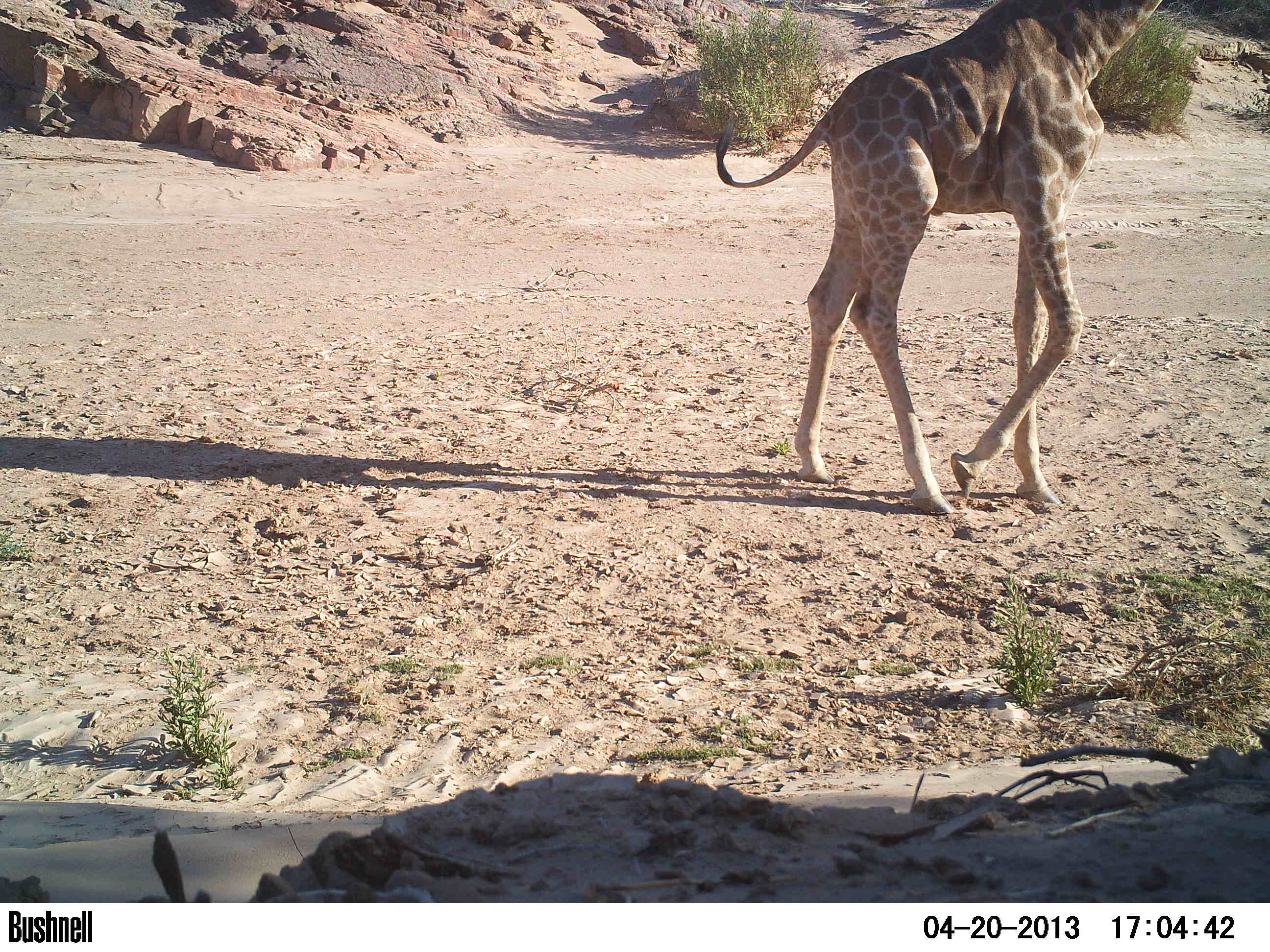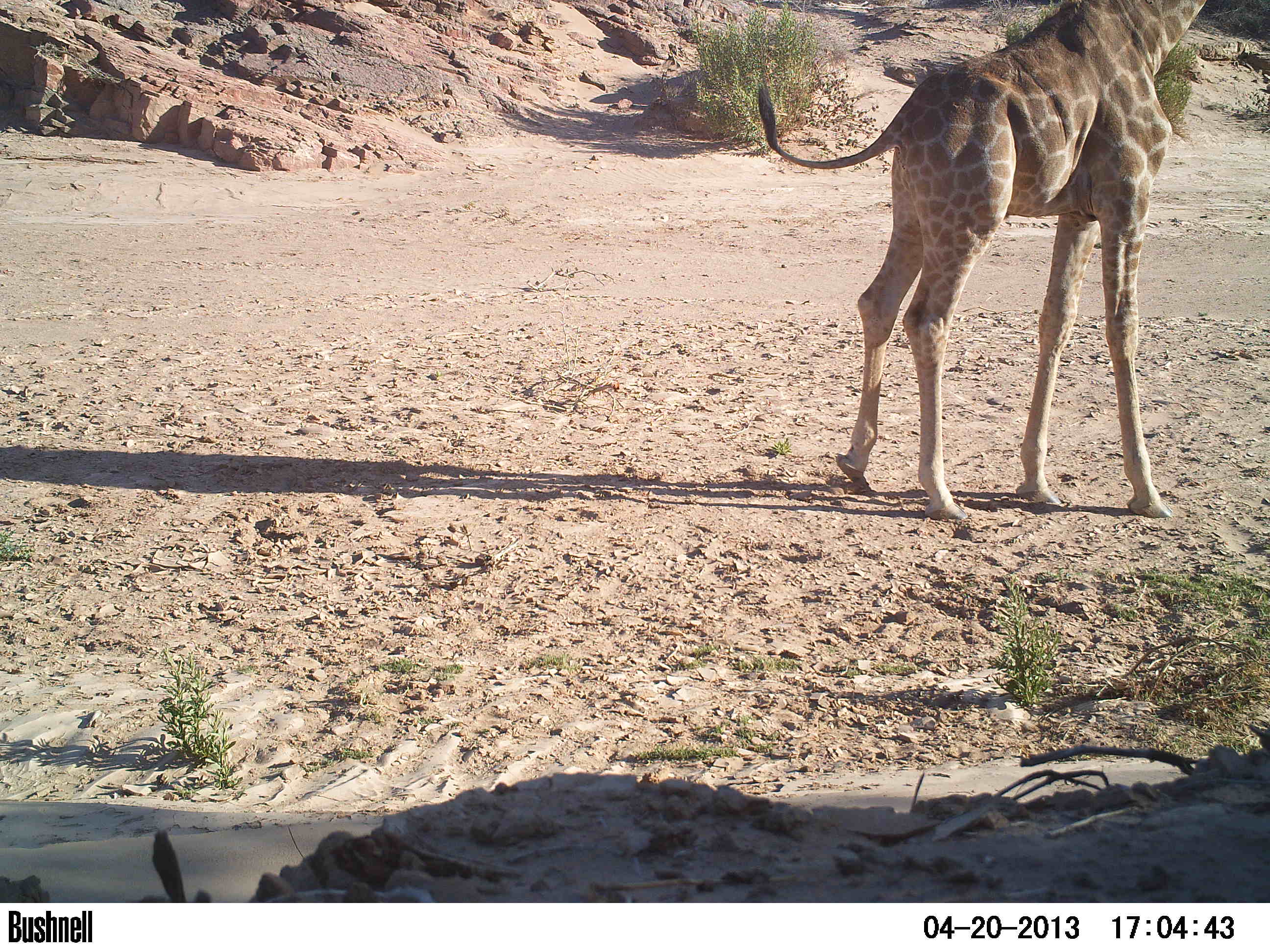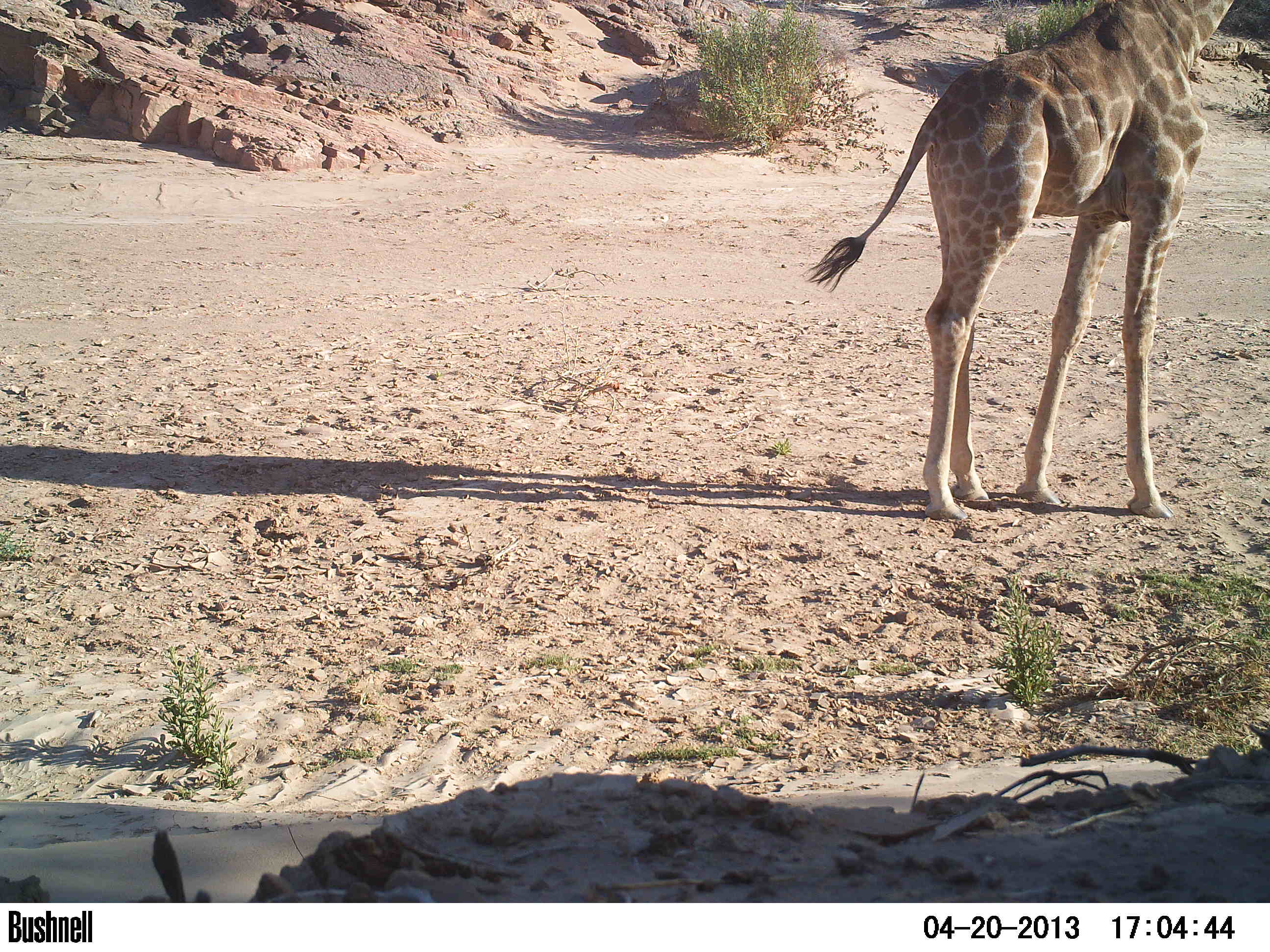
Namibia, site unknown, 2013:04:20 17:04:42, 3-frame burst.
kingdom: Animalia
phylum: Chordata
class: Mammalia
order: Artiodactyla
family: Giraffidae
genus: Giraffa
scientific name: Giraffa camelopardalis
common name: giraffe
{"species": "Giraffa camelopardalis (giraffe)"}